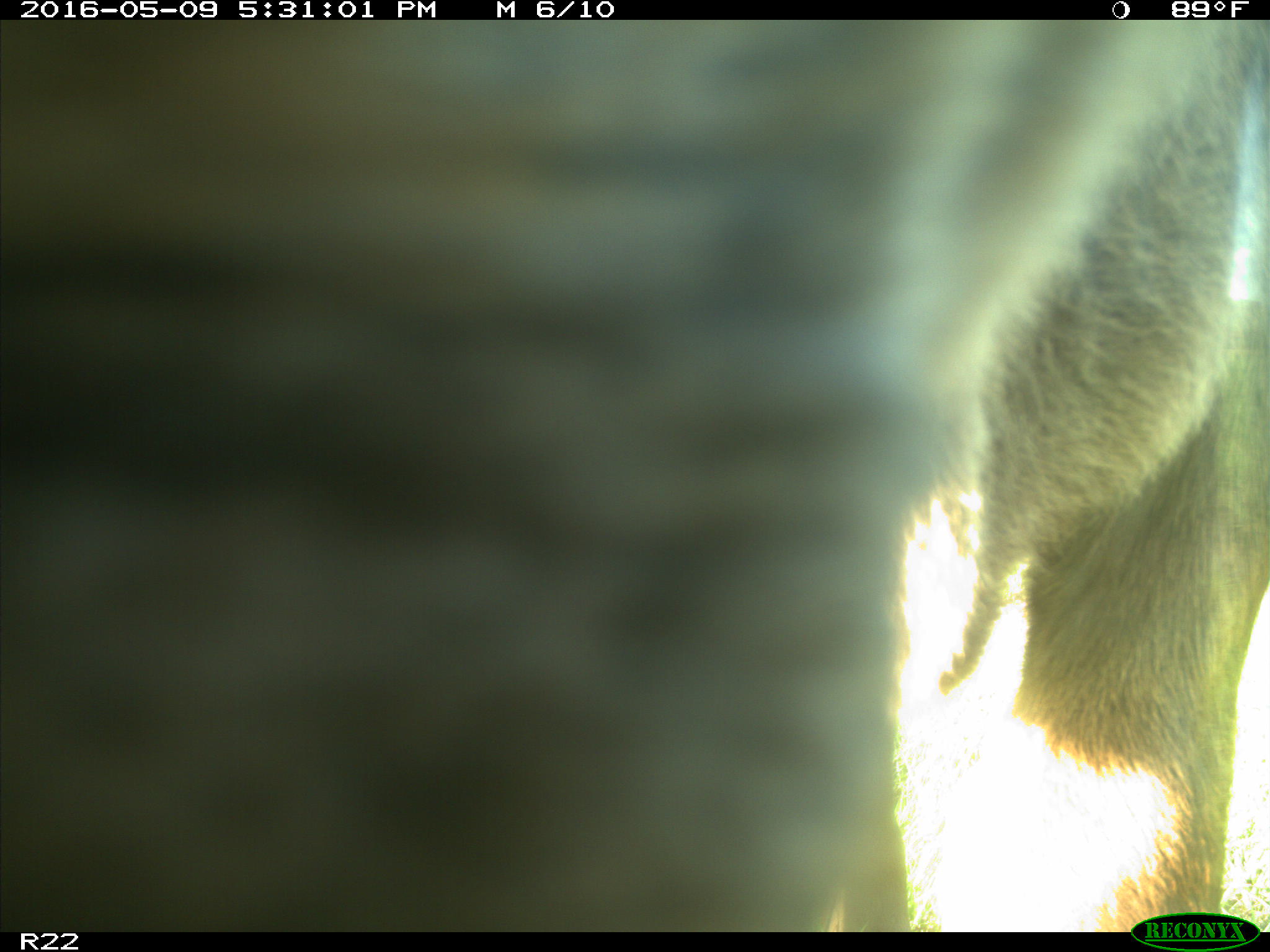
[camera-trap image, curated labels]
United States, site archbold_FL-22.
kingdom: Animalia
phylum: Chordata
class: Mammalia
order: Artiodactyla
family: Bovidae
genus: Bos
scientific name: Bos taurus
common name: domestic cow